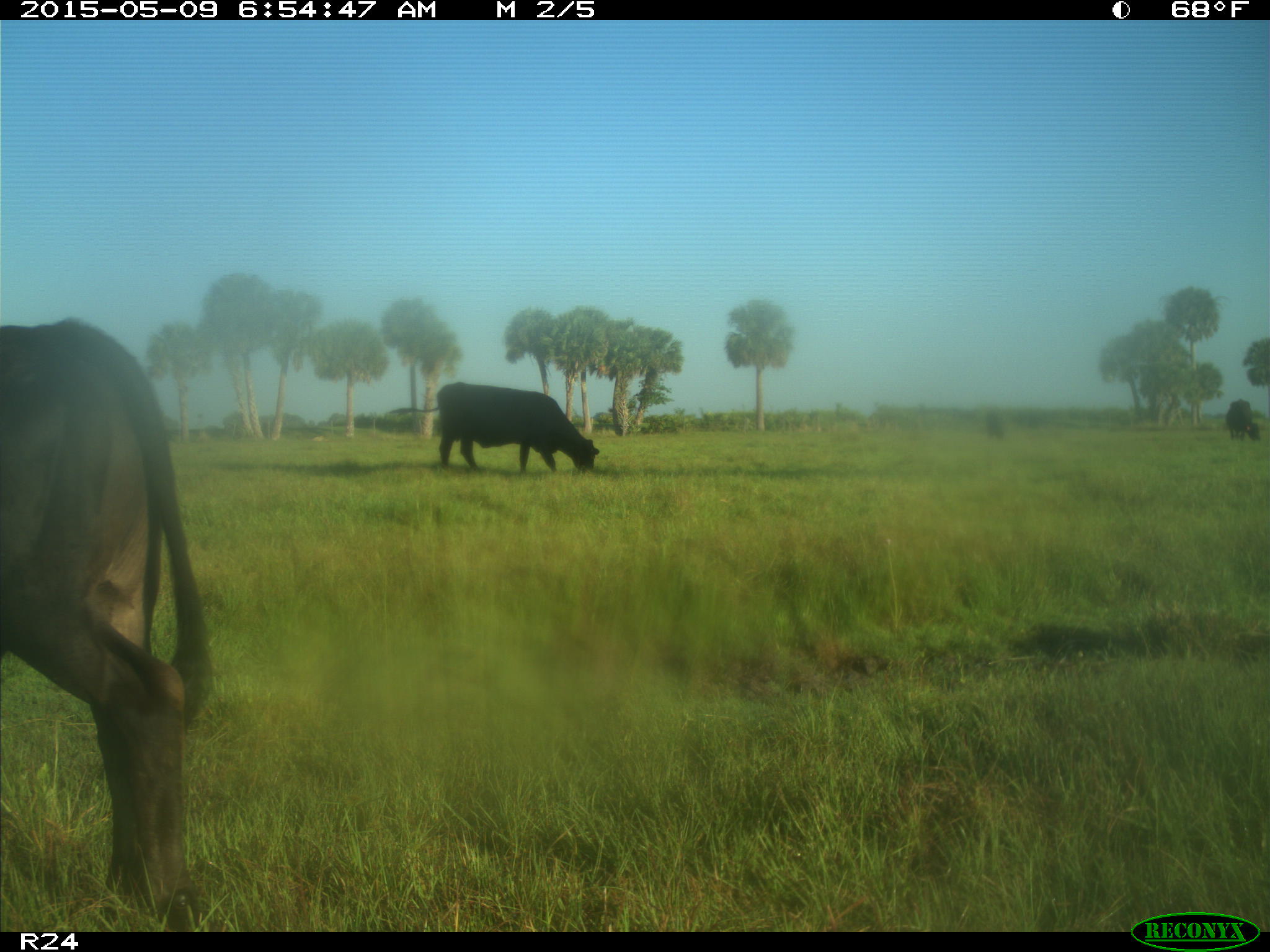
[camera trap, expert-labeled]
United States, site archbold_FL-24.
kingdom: Animalia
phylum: Chordata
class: Mammalia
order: Artiodactyla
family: Bovidae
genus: Bos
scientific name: Bos taurus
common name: domestic cow